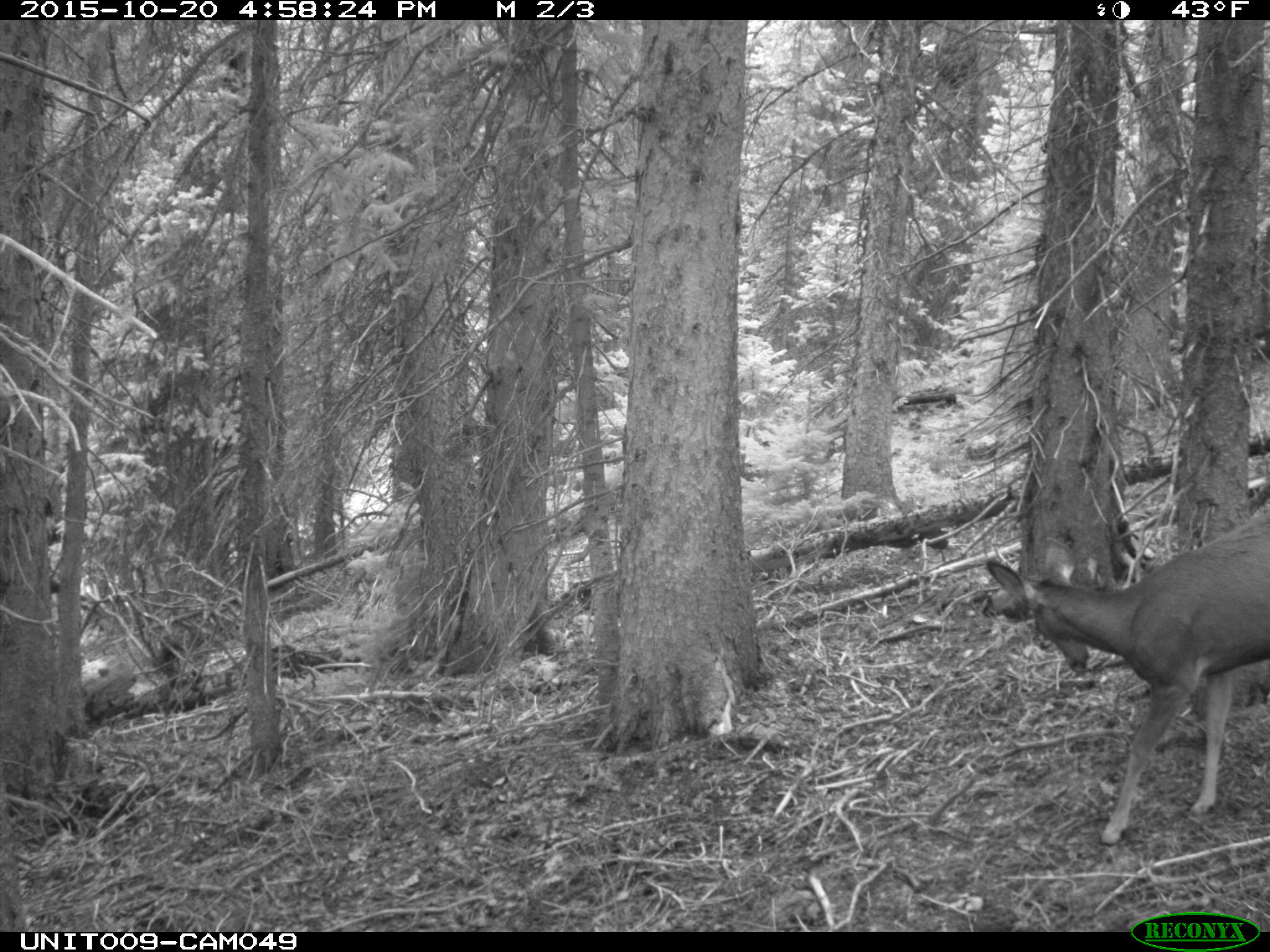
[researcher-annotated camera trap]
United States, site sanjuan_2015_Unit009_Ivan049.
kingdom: Animalia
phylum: Chordata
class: Mammalia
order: Artiodactyla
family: Cervidae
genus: Odocoileus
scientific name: Odocoileus hemionus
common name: mule deer